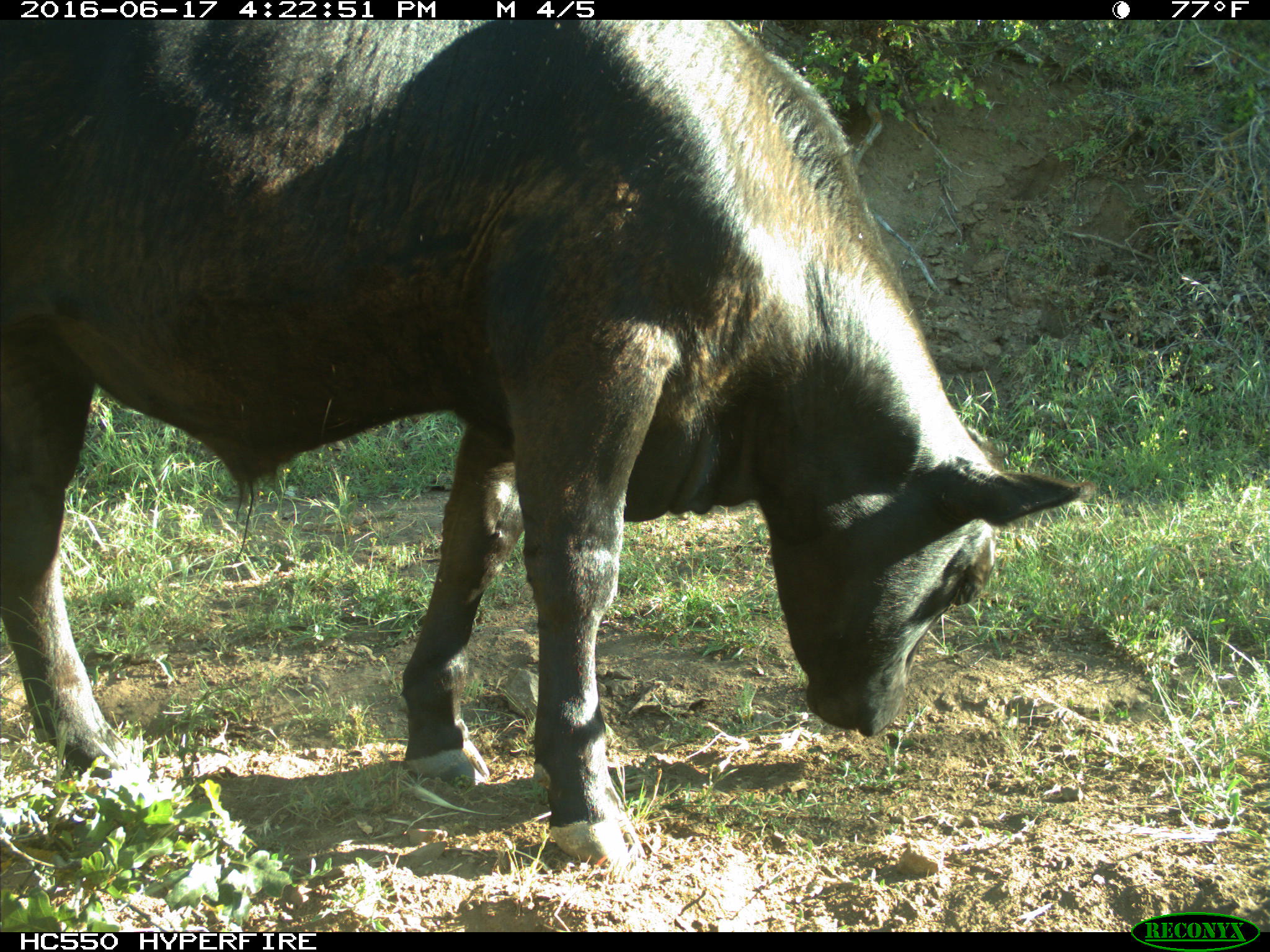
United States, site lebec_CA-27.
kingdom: Animalia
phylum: Chordata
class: Mammalia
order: Artiodactyla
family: Bovidae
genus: Bos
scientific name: Bos taurus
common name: domestic cow